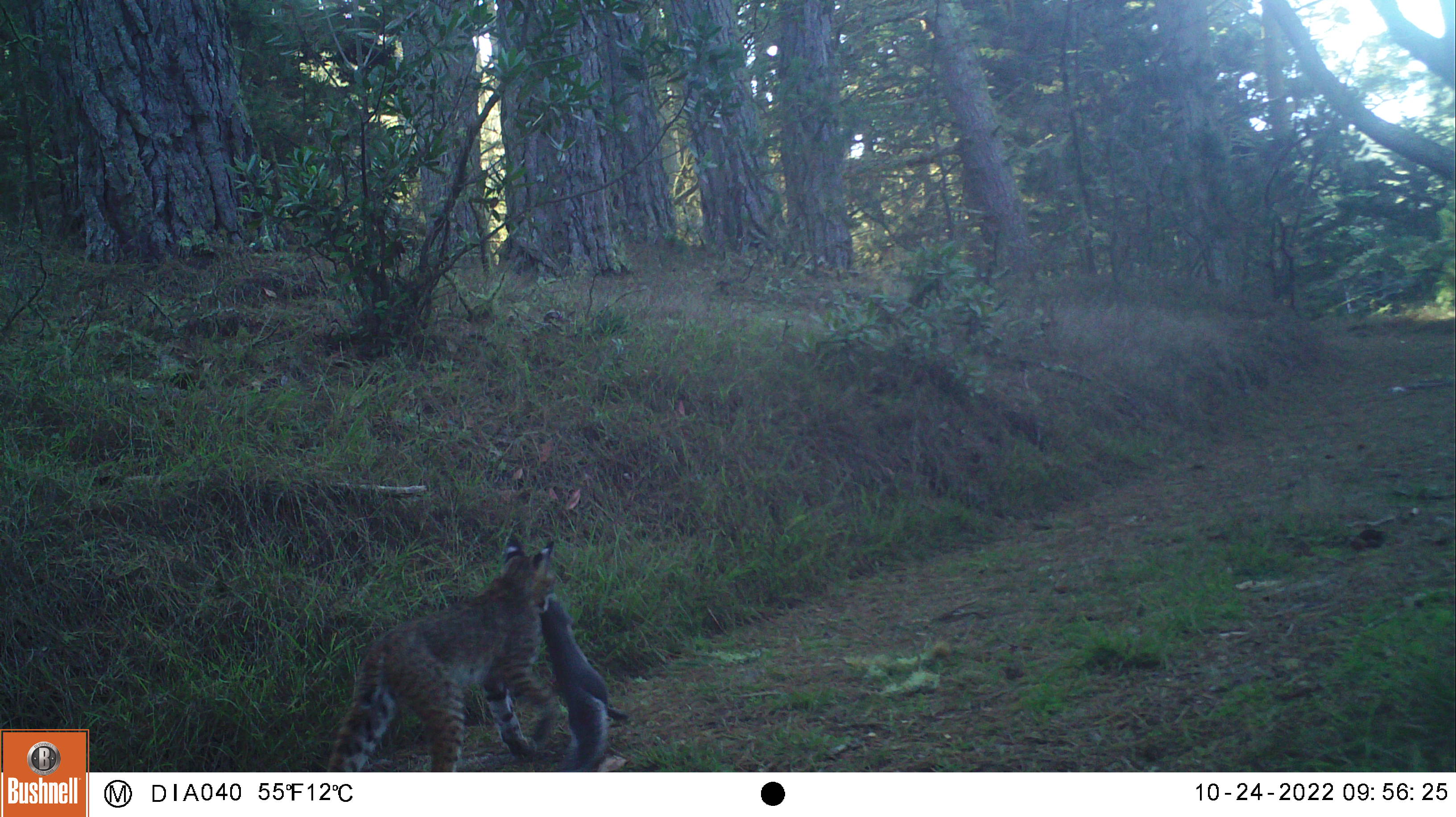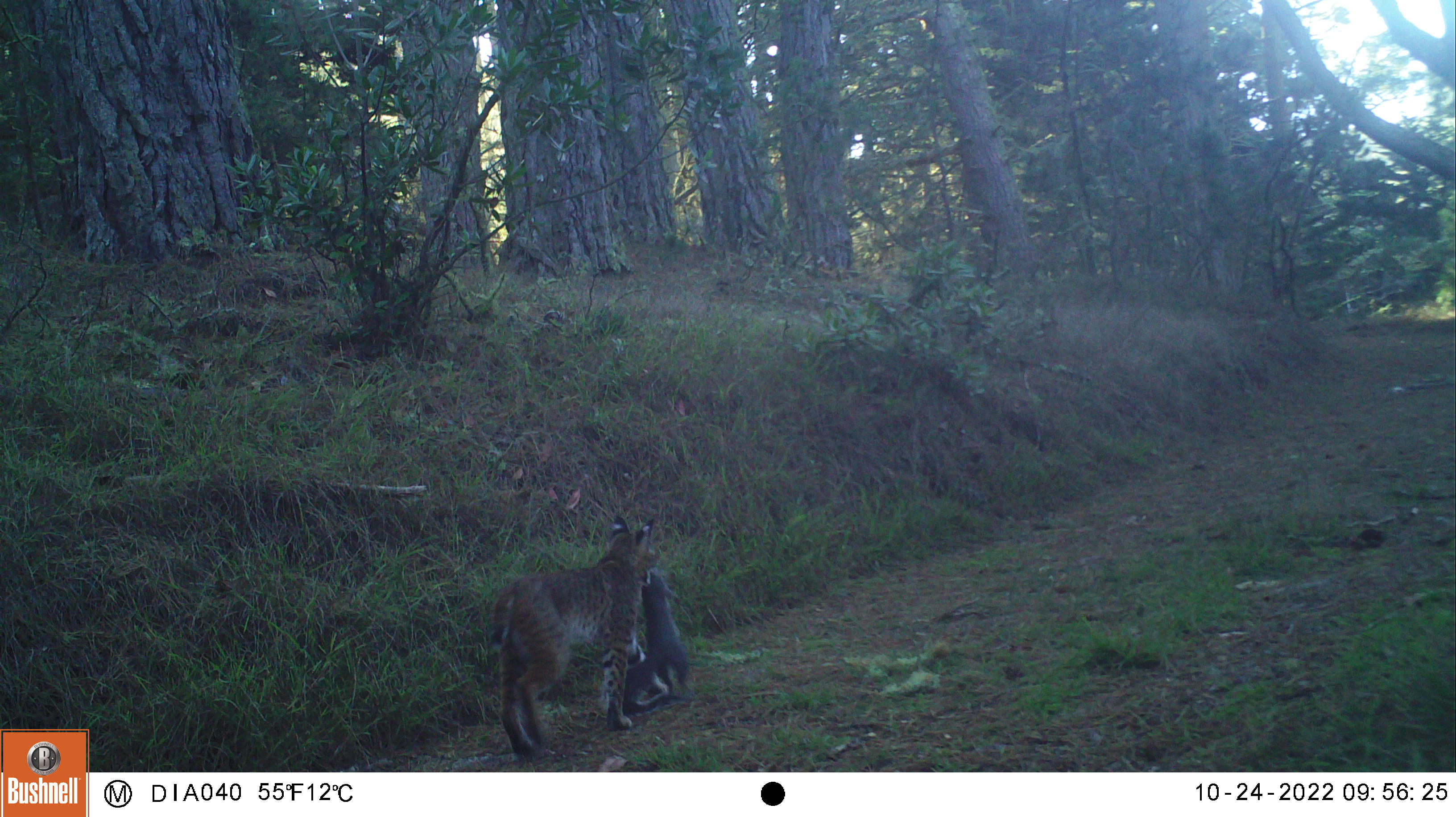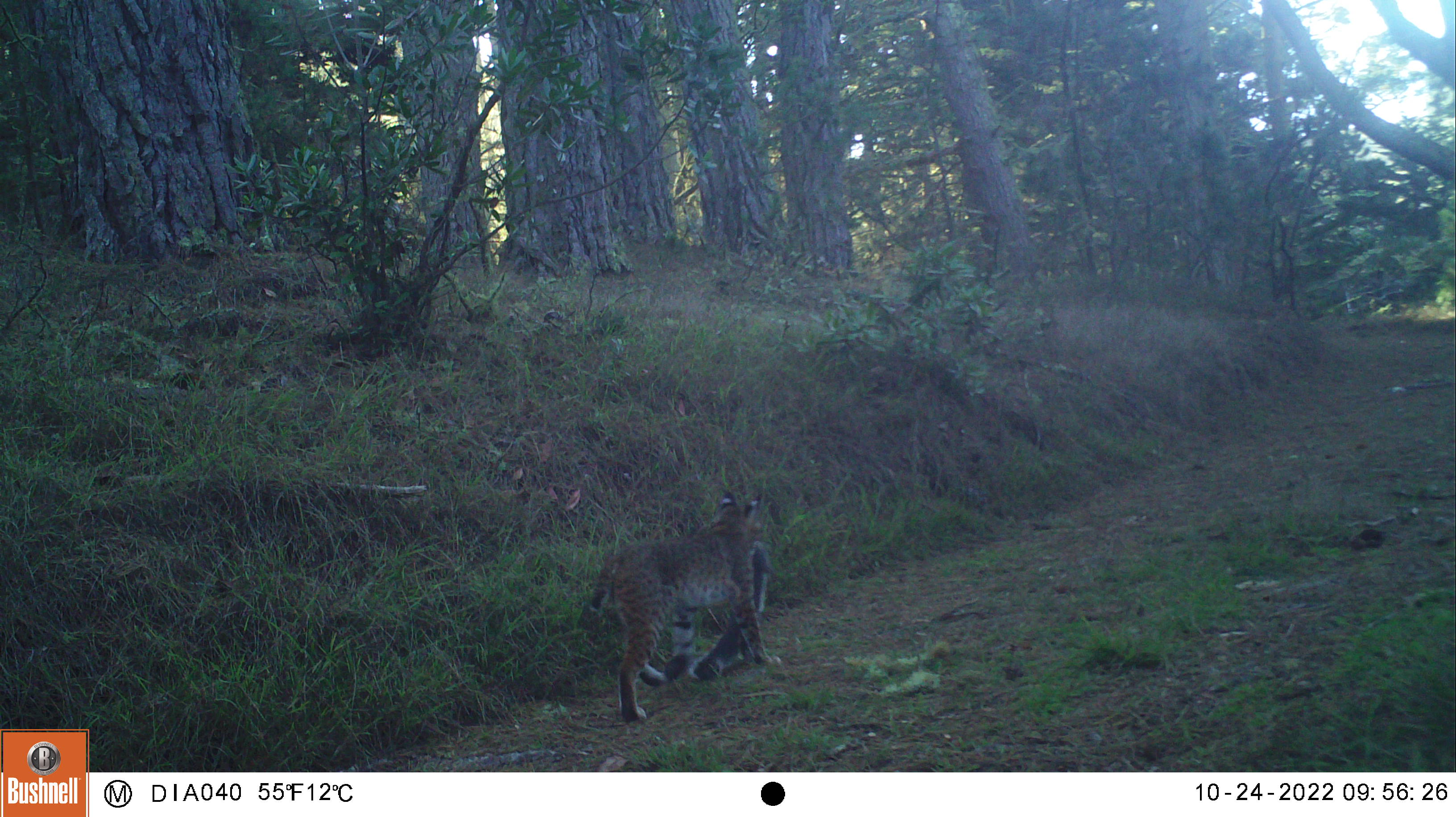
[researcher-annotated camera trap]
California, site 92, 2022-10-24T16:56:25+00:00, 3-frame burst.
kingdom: Animalia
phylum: Chordata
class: Mammalia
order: Carnivora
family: Felidae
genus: Lynx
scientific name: Lynx rufus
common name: bobcat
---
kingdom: Animalia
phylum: Chordata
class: Mammalia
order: Rodentia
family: Sciuridae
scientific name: Sciuridae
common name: squirrel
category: unknown squirrel